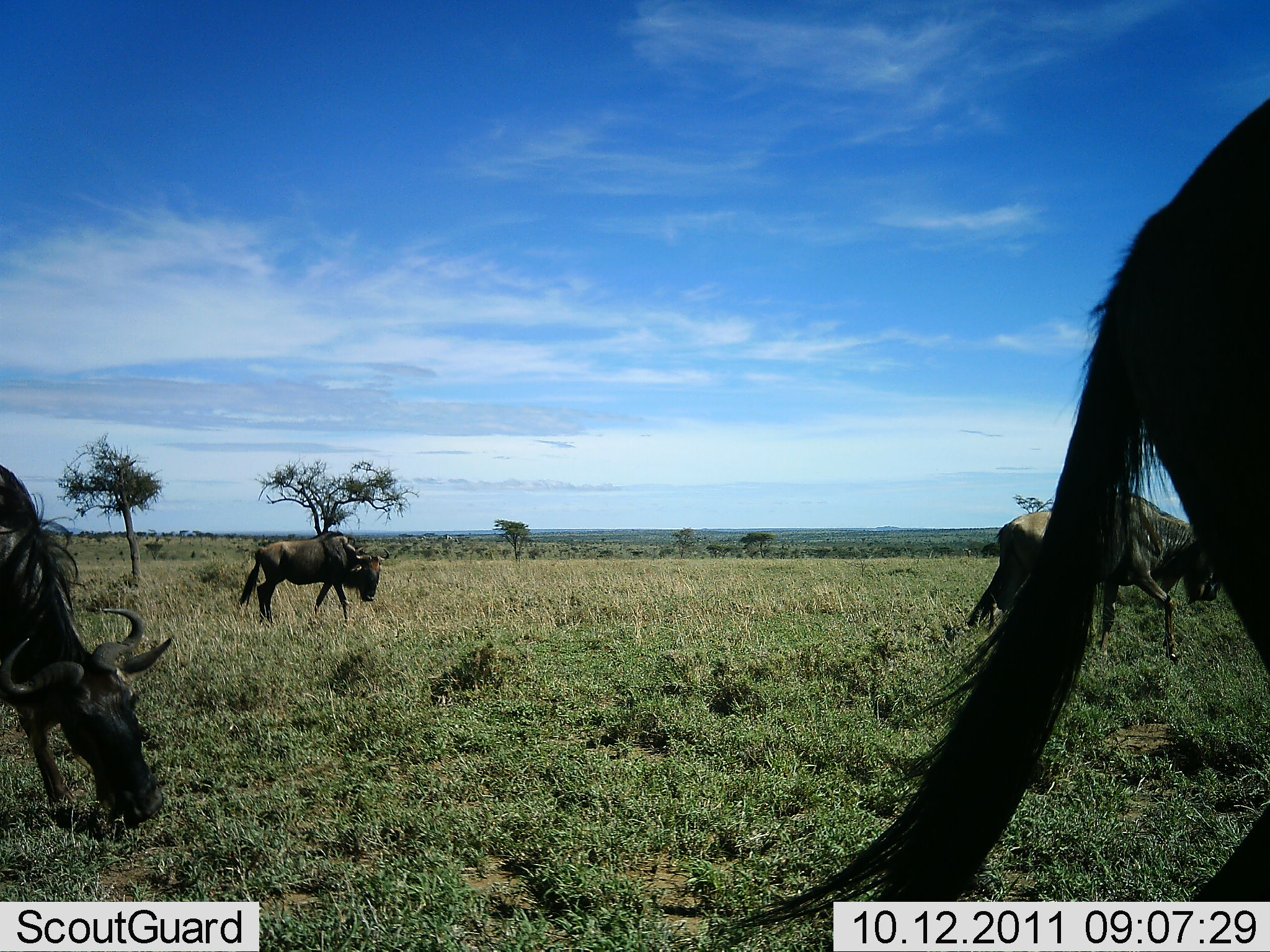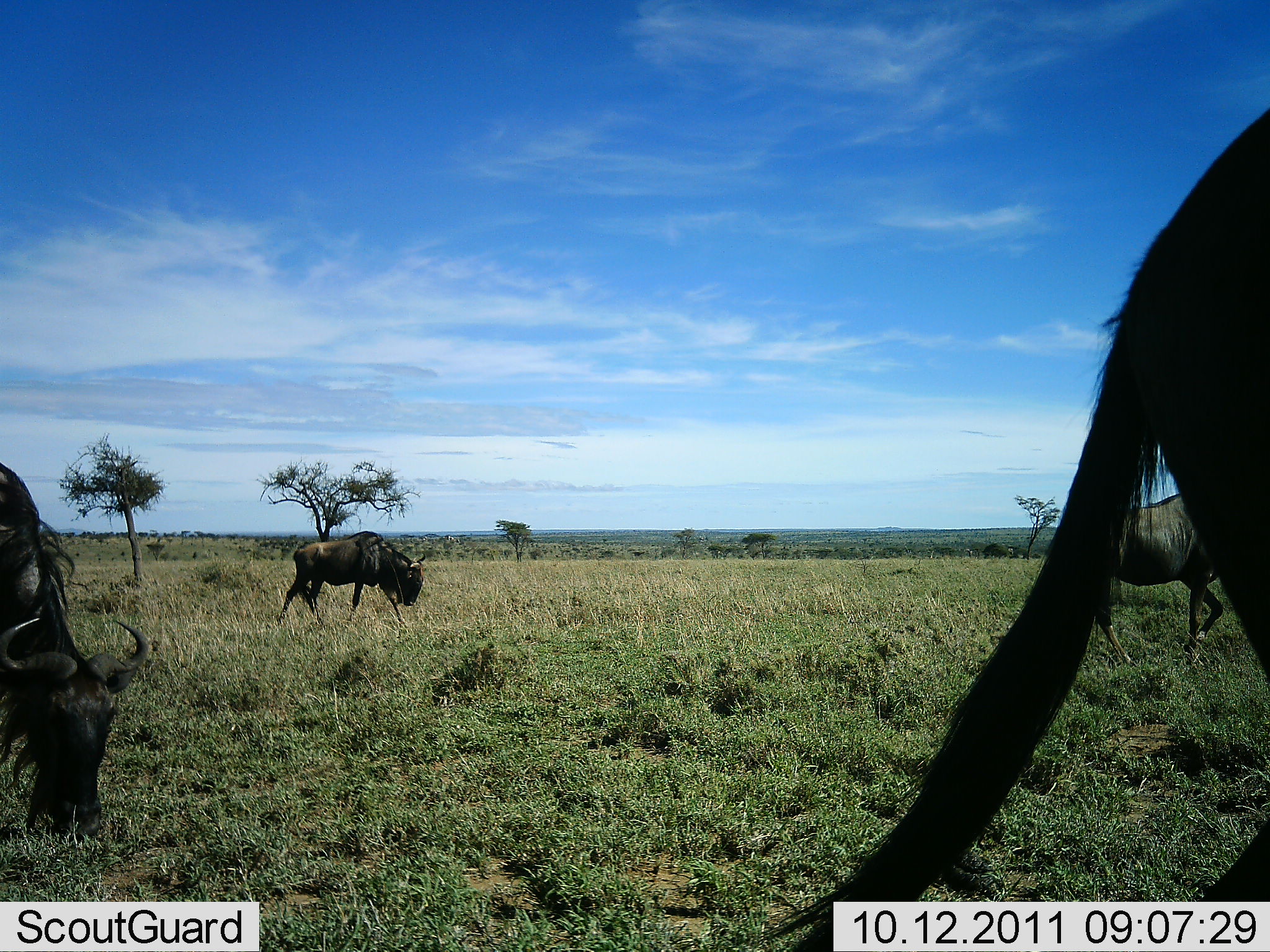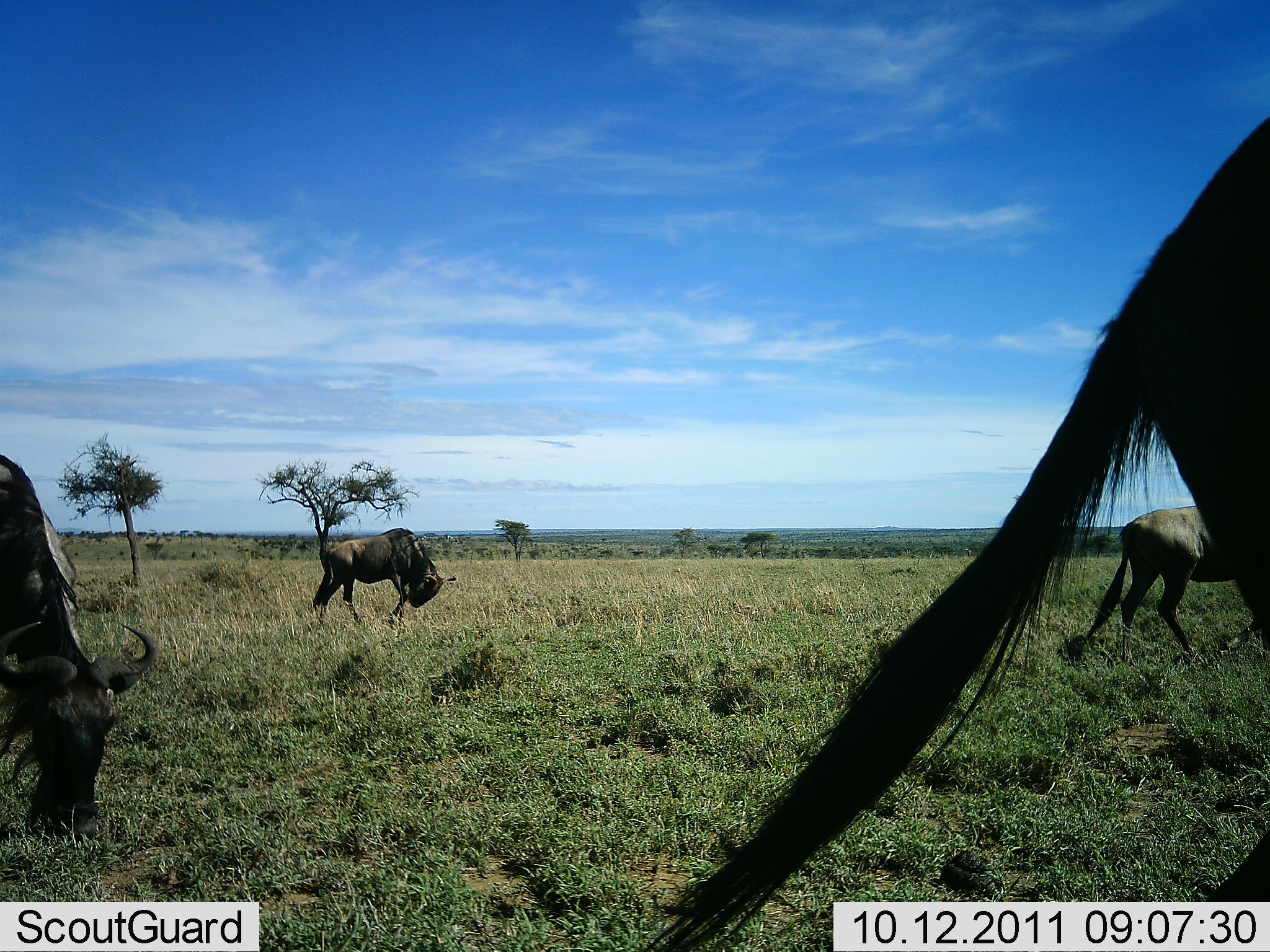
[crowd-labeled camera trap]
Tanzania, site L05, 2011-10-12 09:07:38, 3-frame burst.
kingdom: Animalia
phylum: Chordata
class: Mammalia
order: Artiodactyla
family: Bovidae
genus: Connochaetes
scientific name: Connochaetes taurinus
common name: blue wildebeest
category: wildebeest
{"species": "wildebeest (blue wildebeest) (Connochaetes taurinus)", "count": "4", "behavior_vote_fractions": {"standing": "21%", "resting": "0%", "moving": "79%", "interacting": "0%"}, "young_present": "0%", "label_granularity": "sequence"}